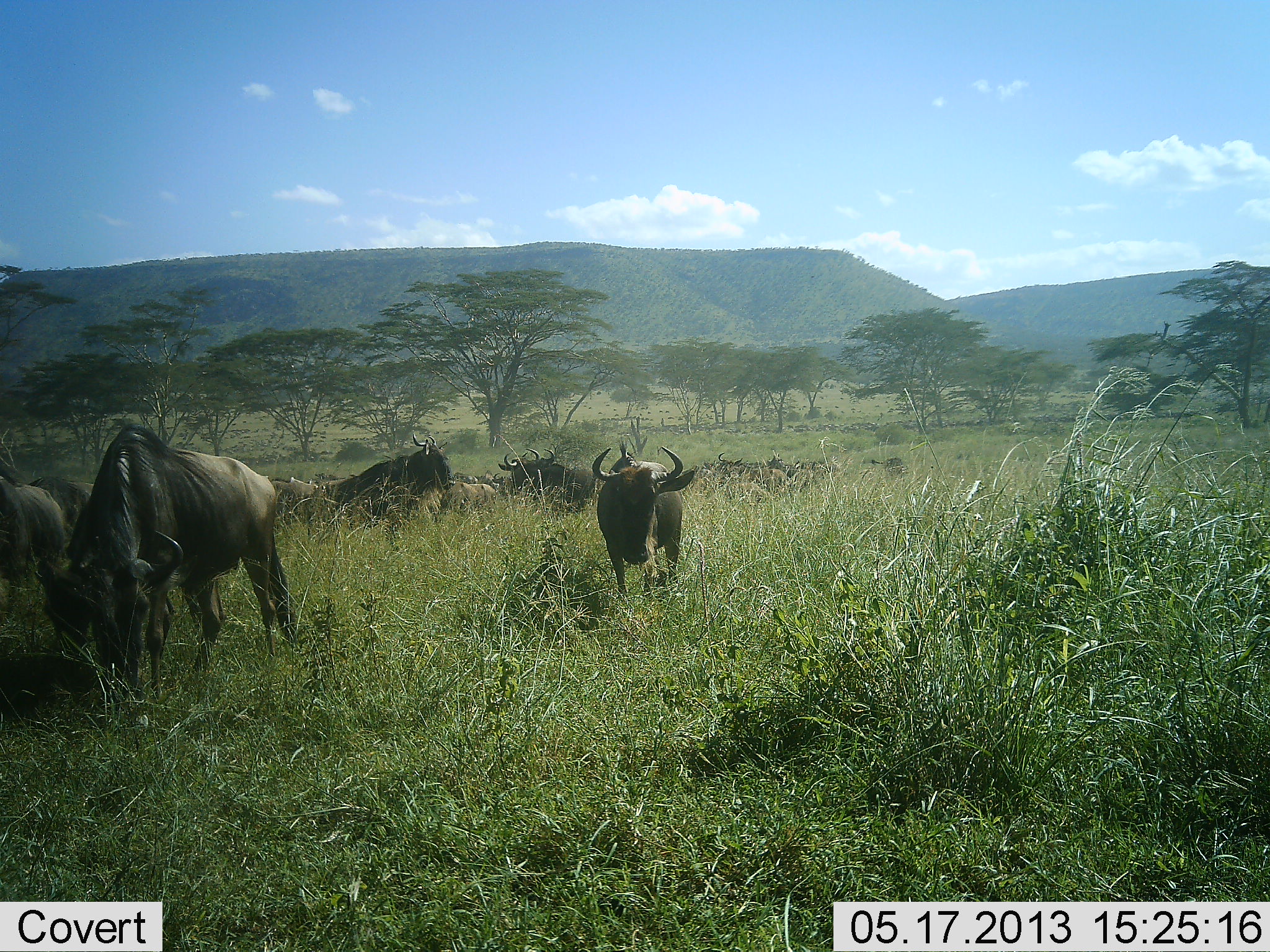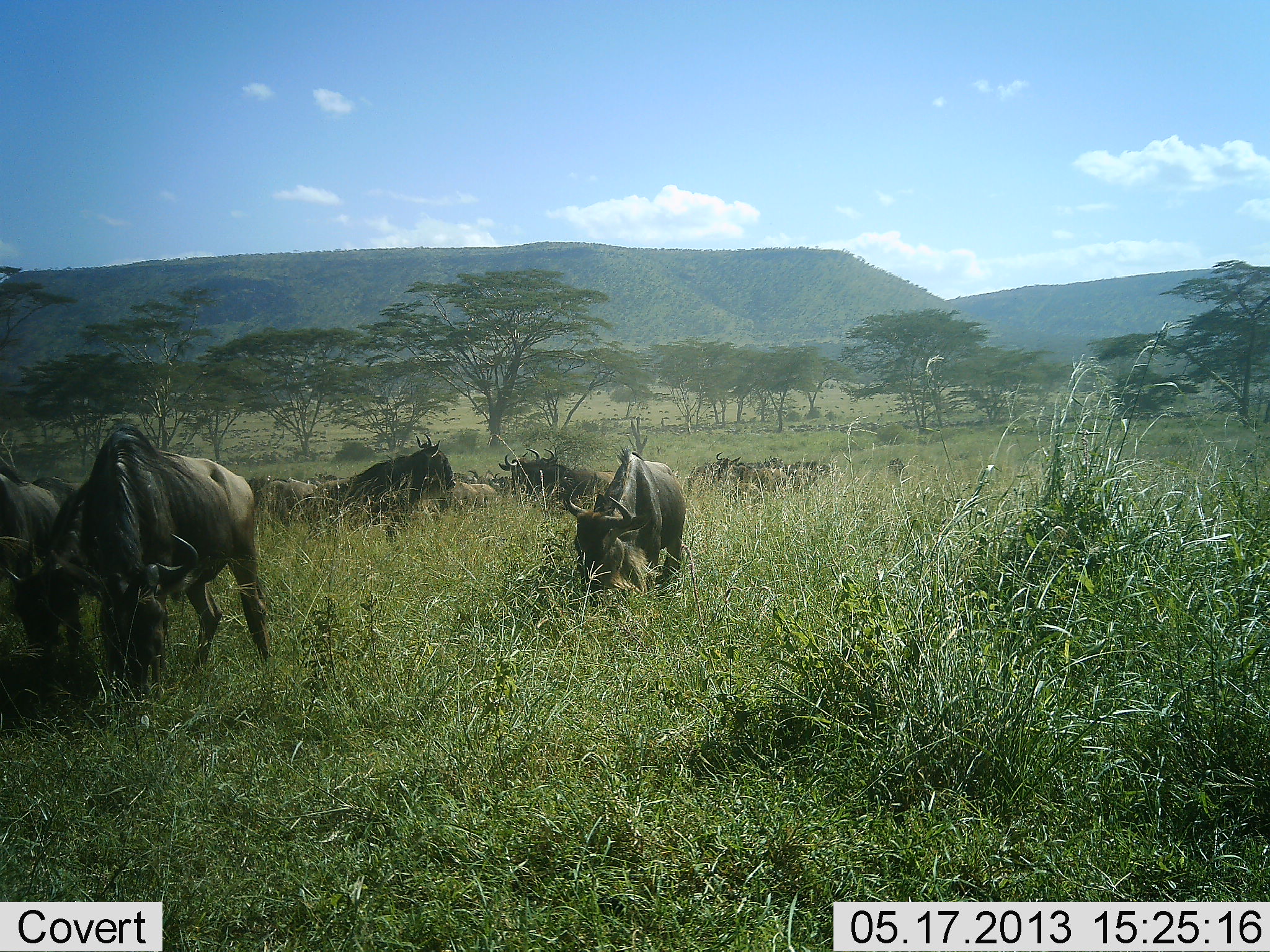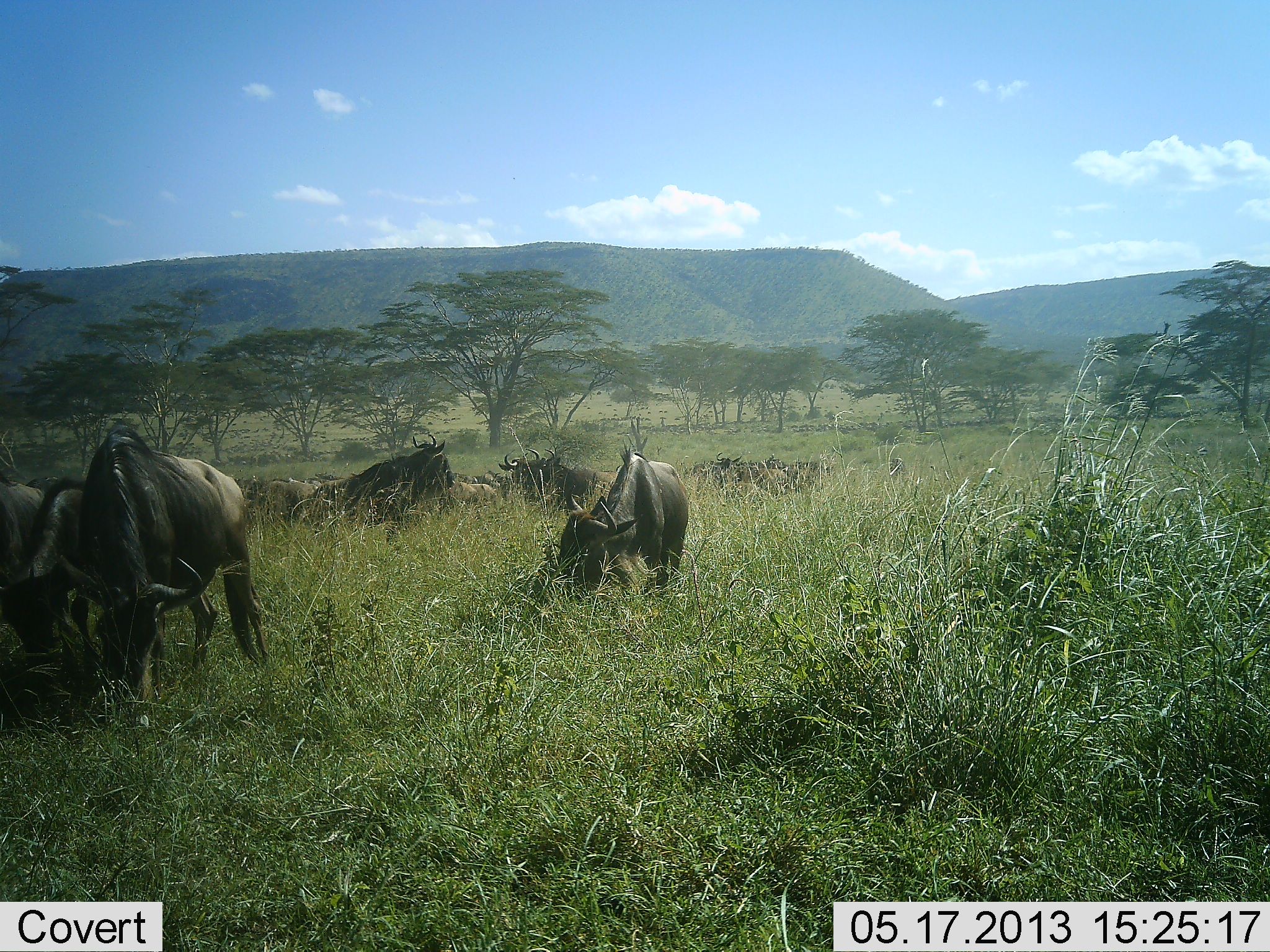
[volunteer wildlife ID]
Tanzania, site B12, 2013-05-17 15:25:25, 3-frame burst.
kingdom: Animalia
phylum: Chordata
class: Mammalia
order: Artiodactyla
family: Bovidae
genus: Connochaetes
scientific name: Connochaetes taurinus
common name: blue wildebeest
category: wildebeest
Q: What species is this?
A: Wildebeest (blue wildebeest) (Connochaetes taurinus).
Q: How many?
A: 11-50.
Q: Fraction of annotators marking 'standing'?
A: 41%.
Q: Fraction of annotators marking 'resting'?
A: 19%.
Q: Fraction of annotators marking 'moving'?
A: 44%.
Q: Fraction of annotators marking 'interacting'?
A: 6%.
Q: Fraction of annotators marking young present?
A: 0%.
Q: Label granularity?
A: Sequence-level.